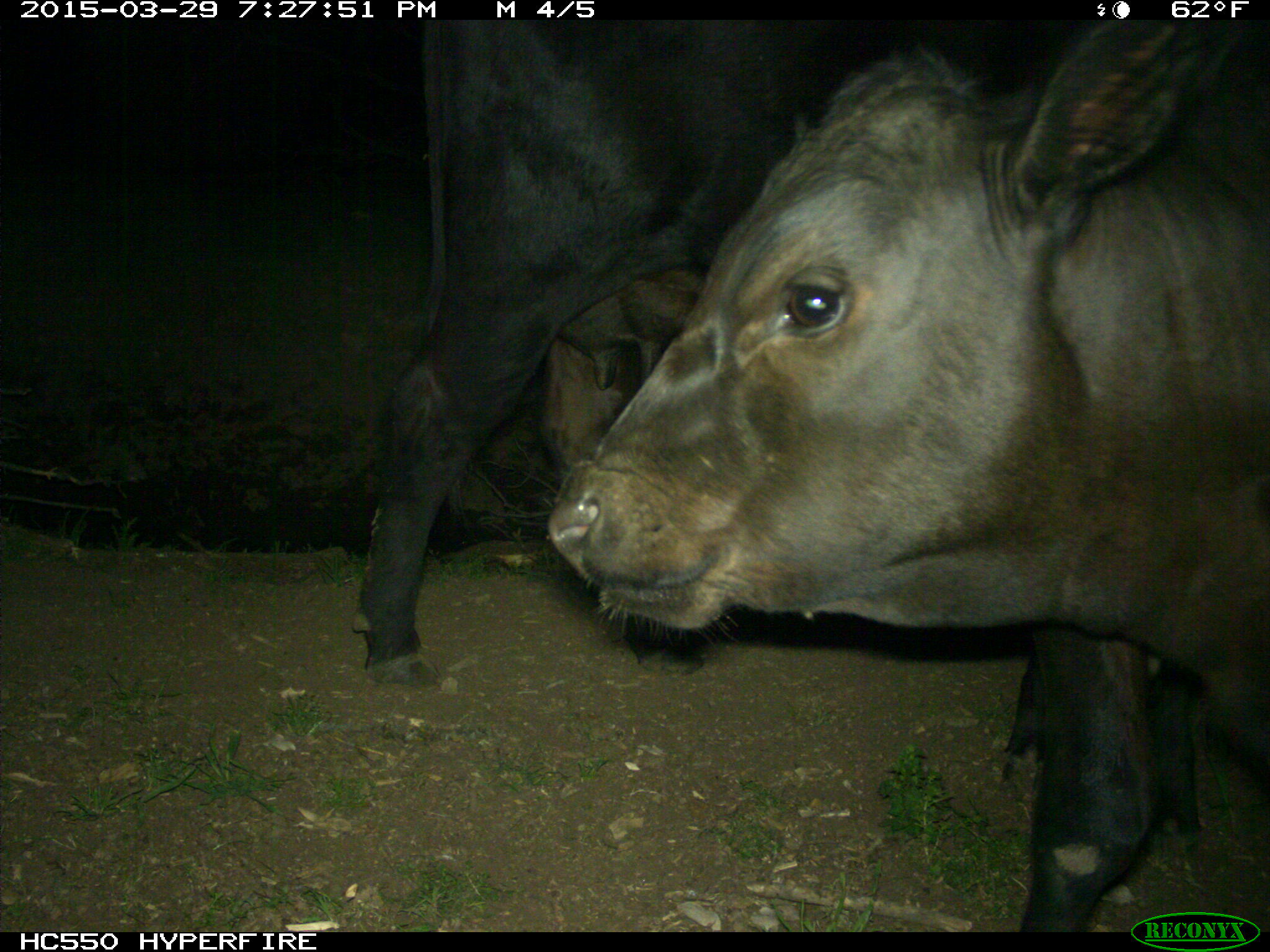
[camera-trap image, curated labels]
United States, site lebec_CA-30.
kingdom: Animalia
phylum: Chordata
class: Mammalia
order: Artiodactyla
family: Bovidae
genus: Bos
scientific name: Bos taurus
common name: domestic cow